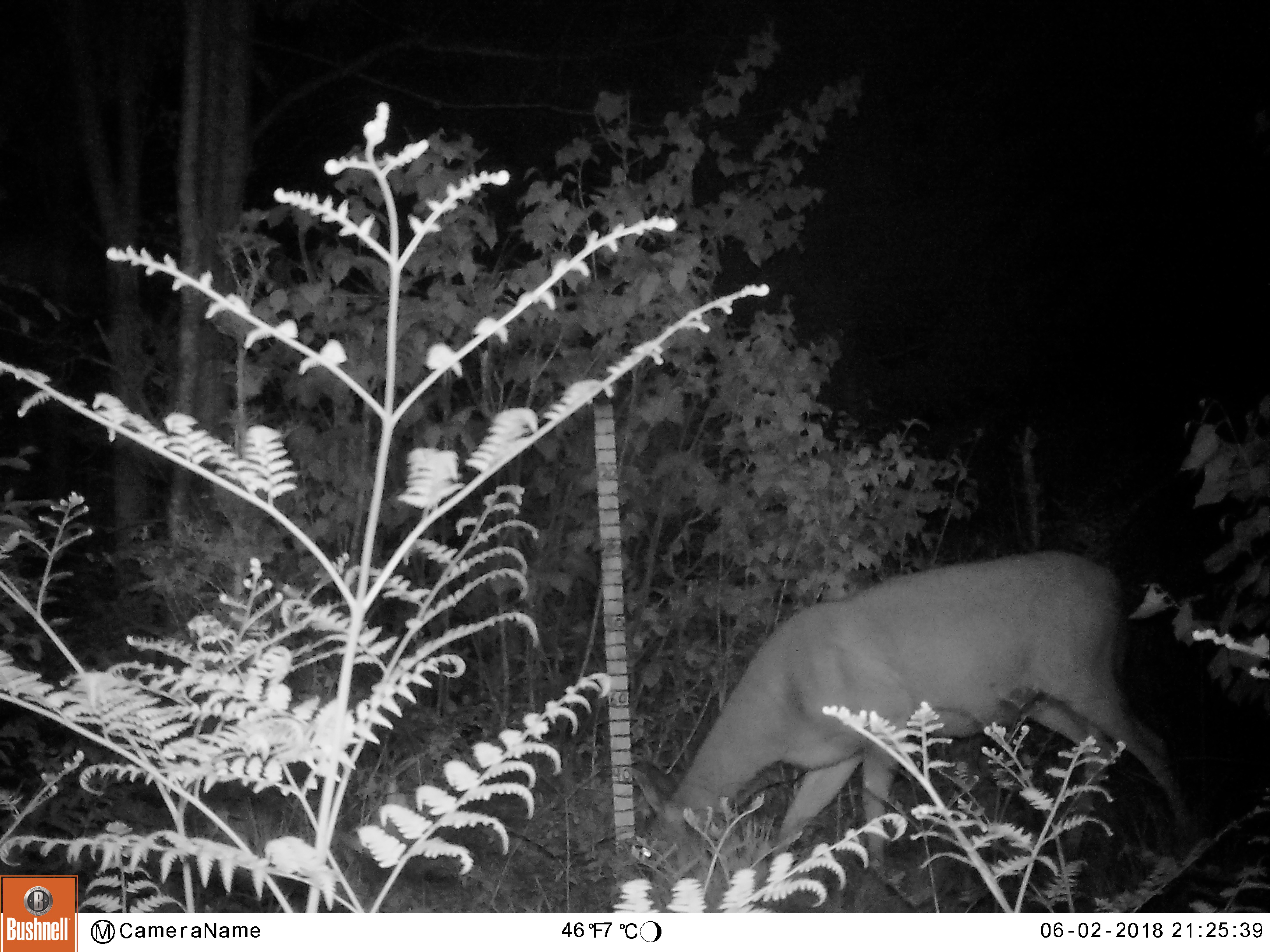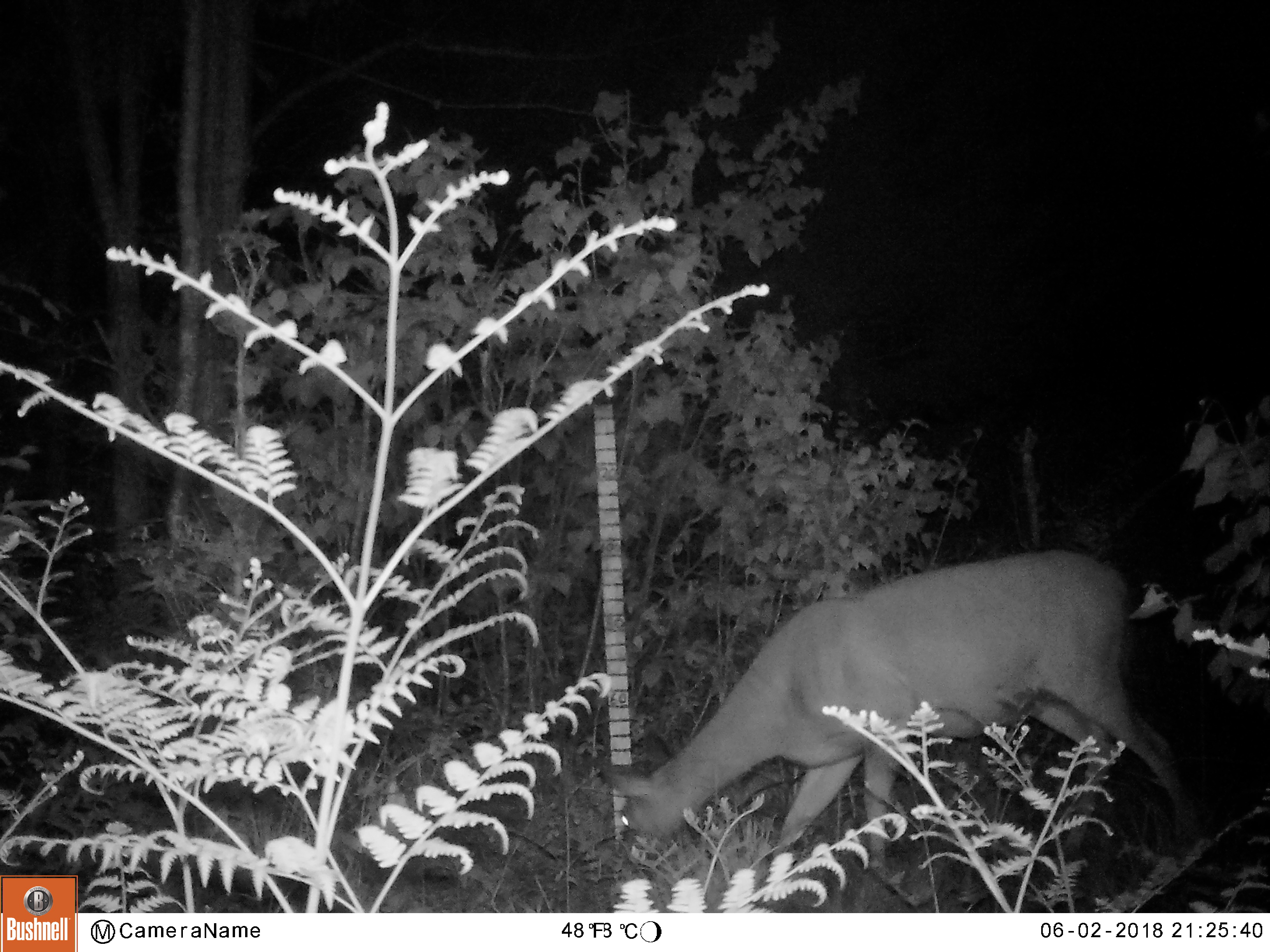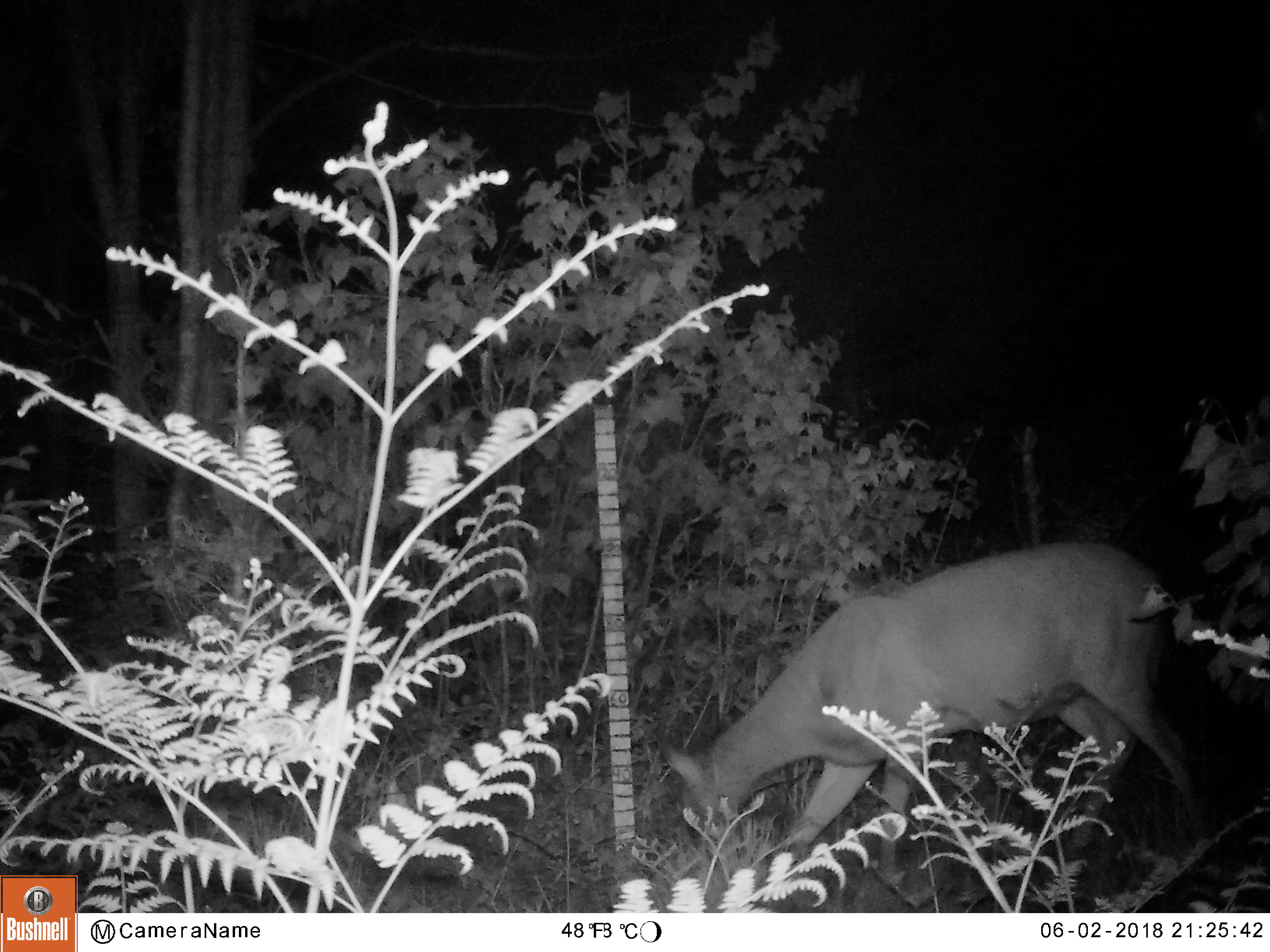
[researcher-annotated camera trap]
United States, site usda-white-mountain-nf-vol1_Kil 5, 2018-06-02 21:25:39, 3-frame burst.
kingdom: Animalia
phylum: Chordata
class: Mammalia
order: Artiodactyla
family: Cervidae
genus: Odocoileus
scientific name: Odocoileus virginianus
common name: white-tailed deer